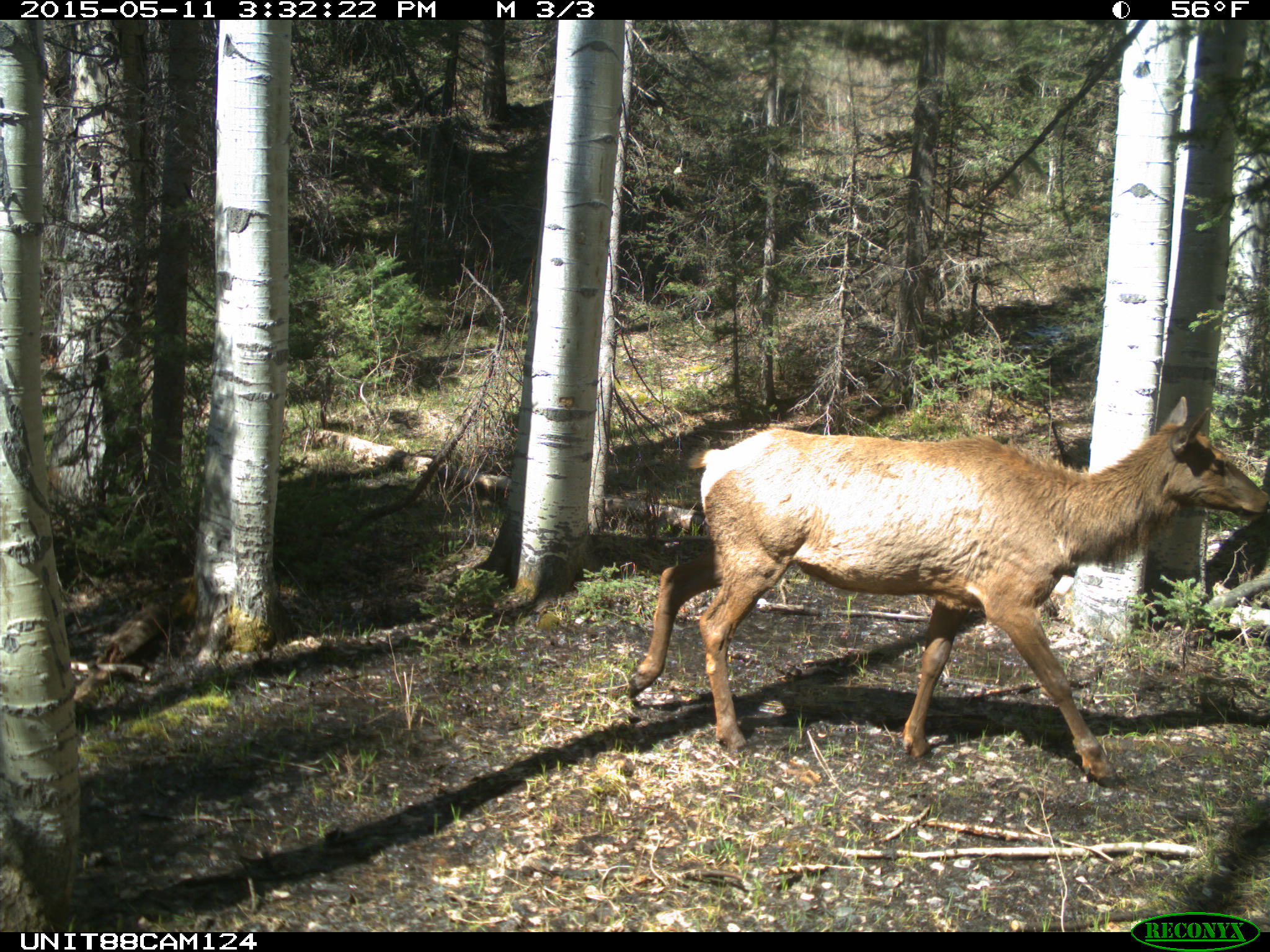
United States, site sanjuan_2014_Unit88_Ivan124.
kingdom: Animalia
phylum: Chordata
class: Mammalia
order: Artiodactyla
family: Cervidae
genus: Cervus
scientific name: Cervus elaphus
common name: red deer